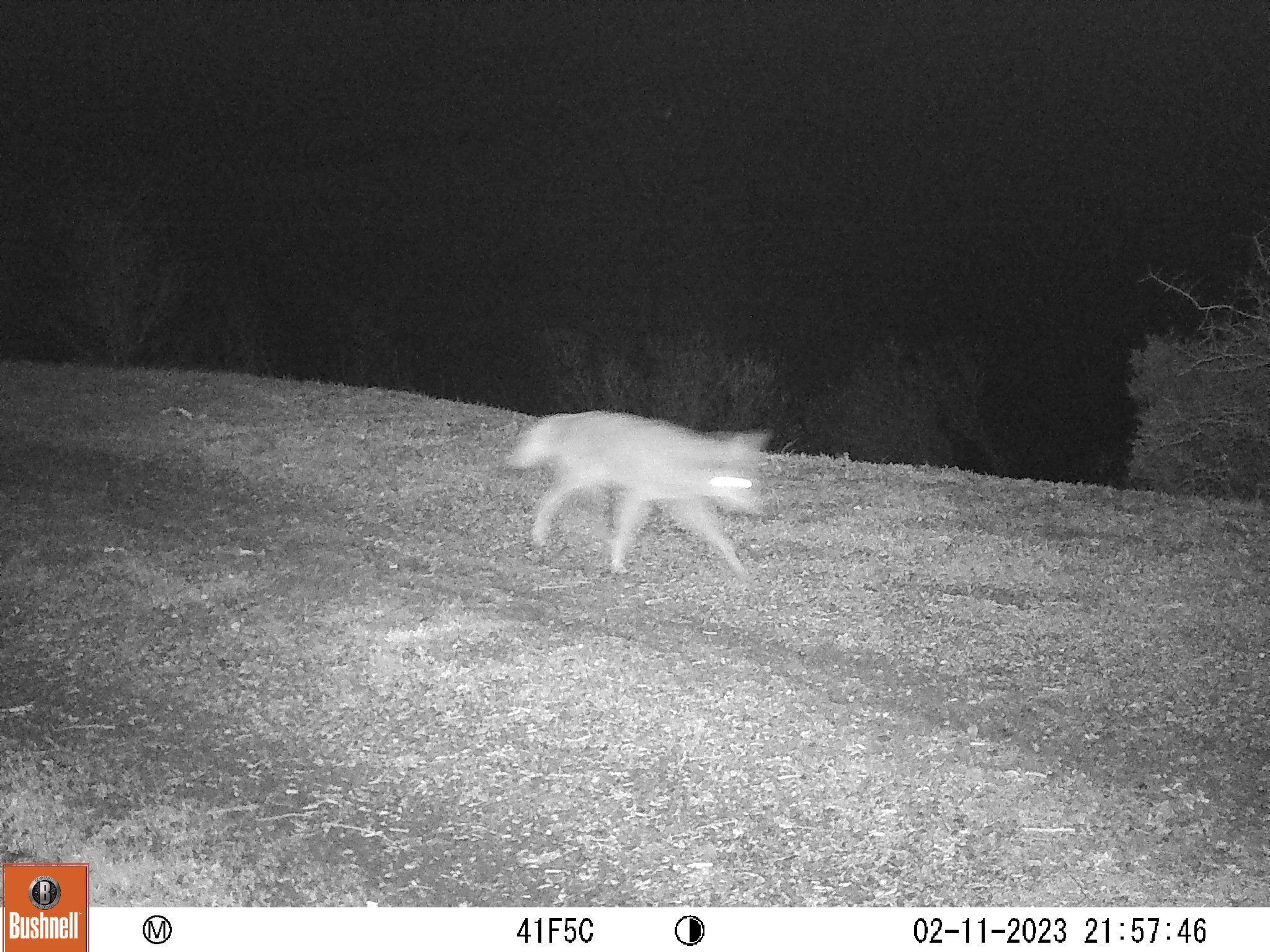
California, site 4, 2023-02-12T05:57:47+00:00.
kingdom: Animalia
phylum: Chordata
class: Mammalia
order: Carnivora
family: Canidae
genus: Canis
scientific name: Canis latrans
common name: coyote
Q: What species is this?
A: Coyote (Canis latrans).